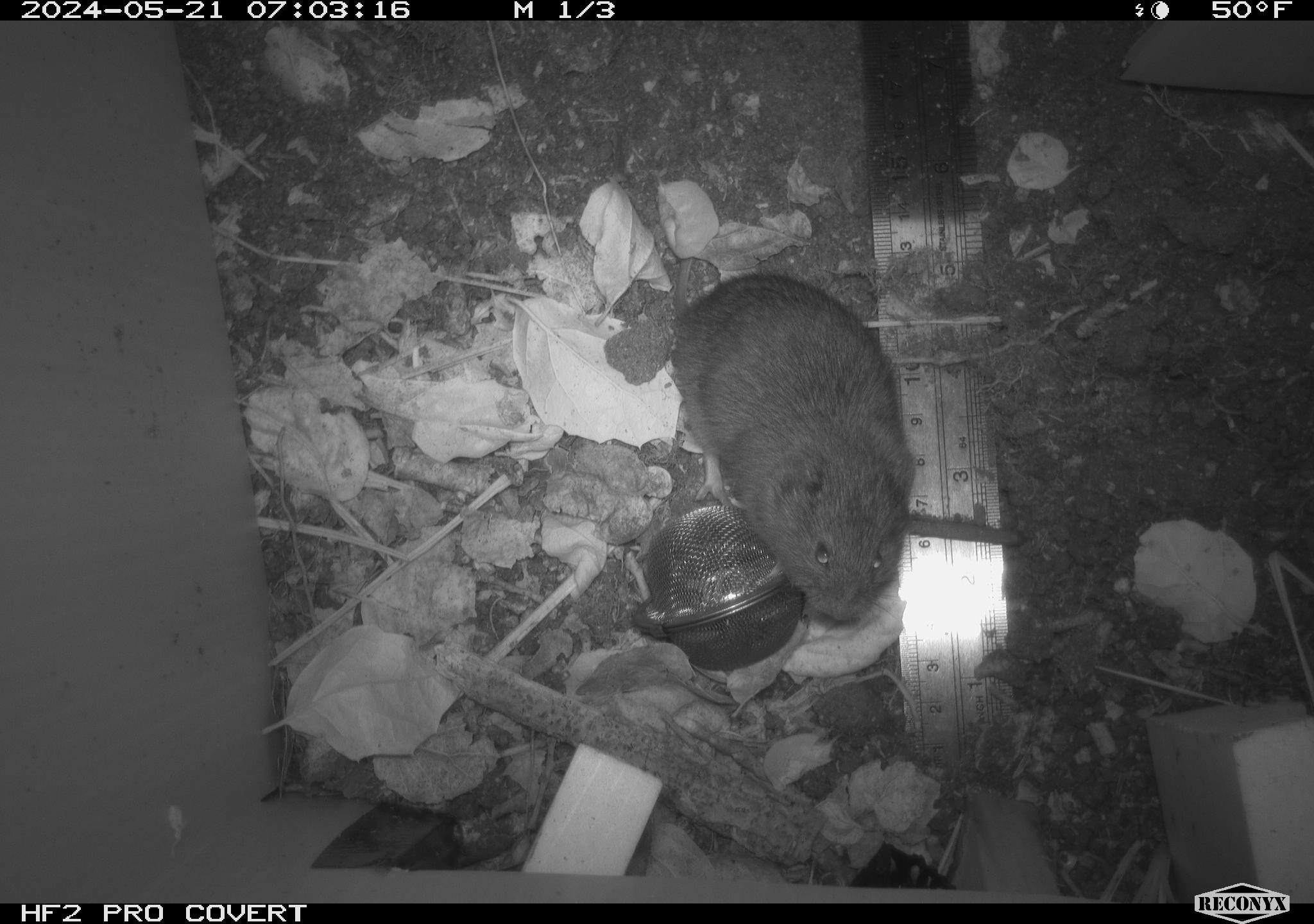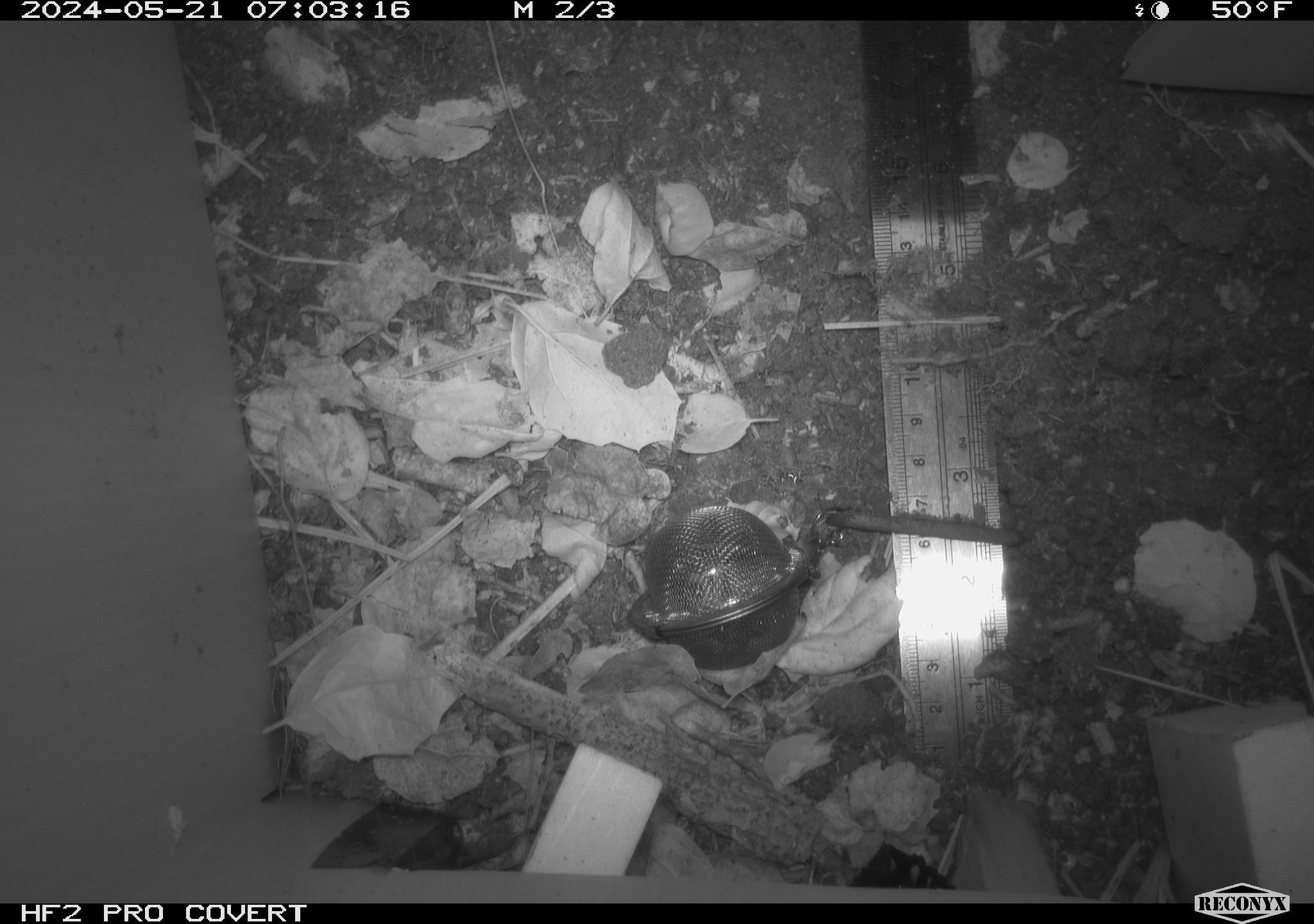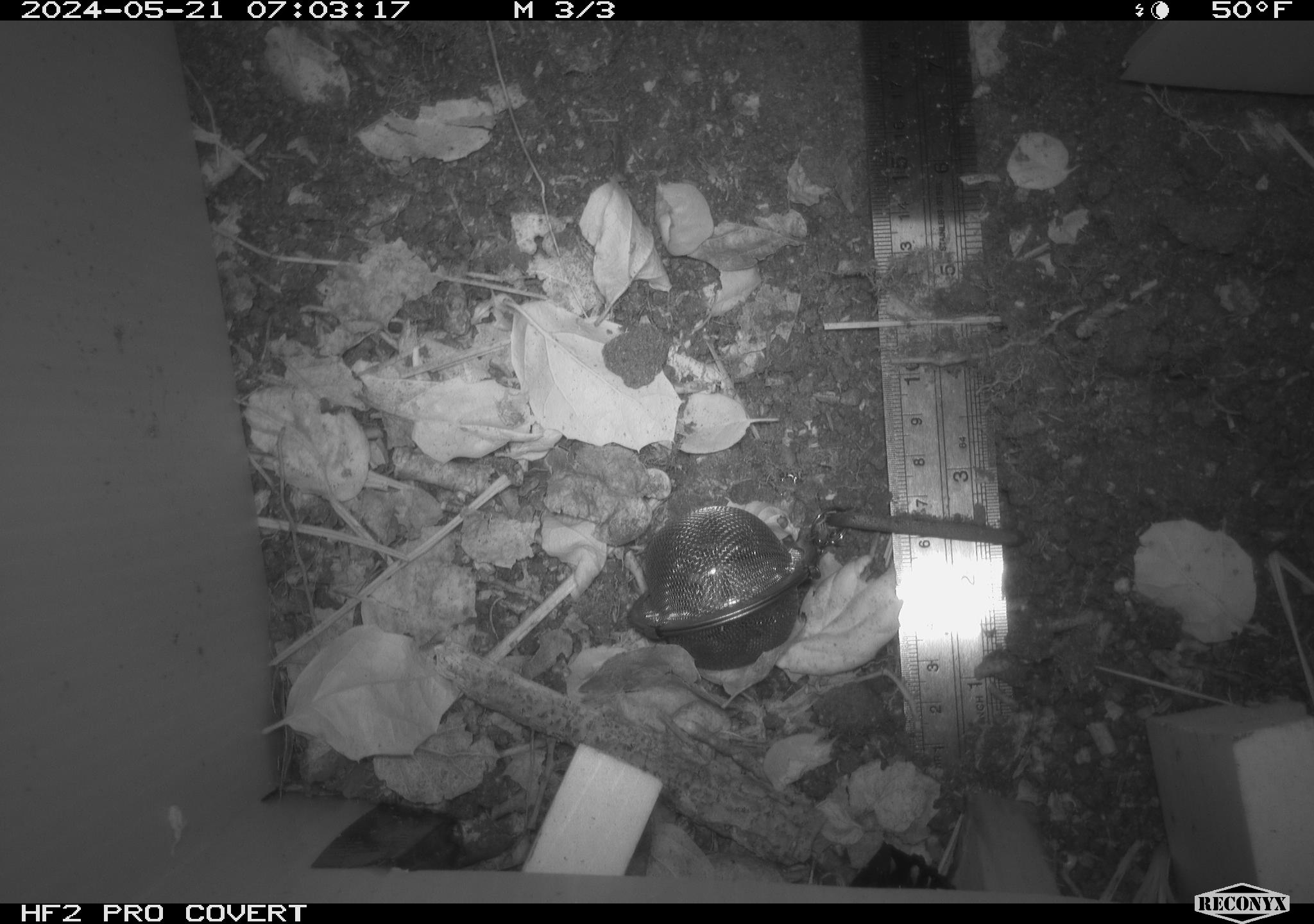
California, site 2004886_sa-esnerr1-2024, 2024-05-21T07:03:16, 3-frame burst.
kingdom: Animalia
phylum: Chordata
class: Mammalia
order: Rodentia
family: Cricetidae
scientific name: Cricetidae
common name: hamsters, voles, lemmings, and allies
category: cricetidae family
Cricetidae family (hamsters, voles, lemmings, and allies) (Cricetidae).